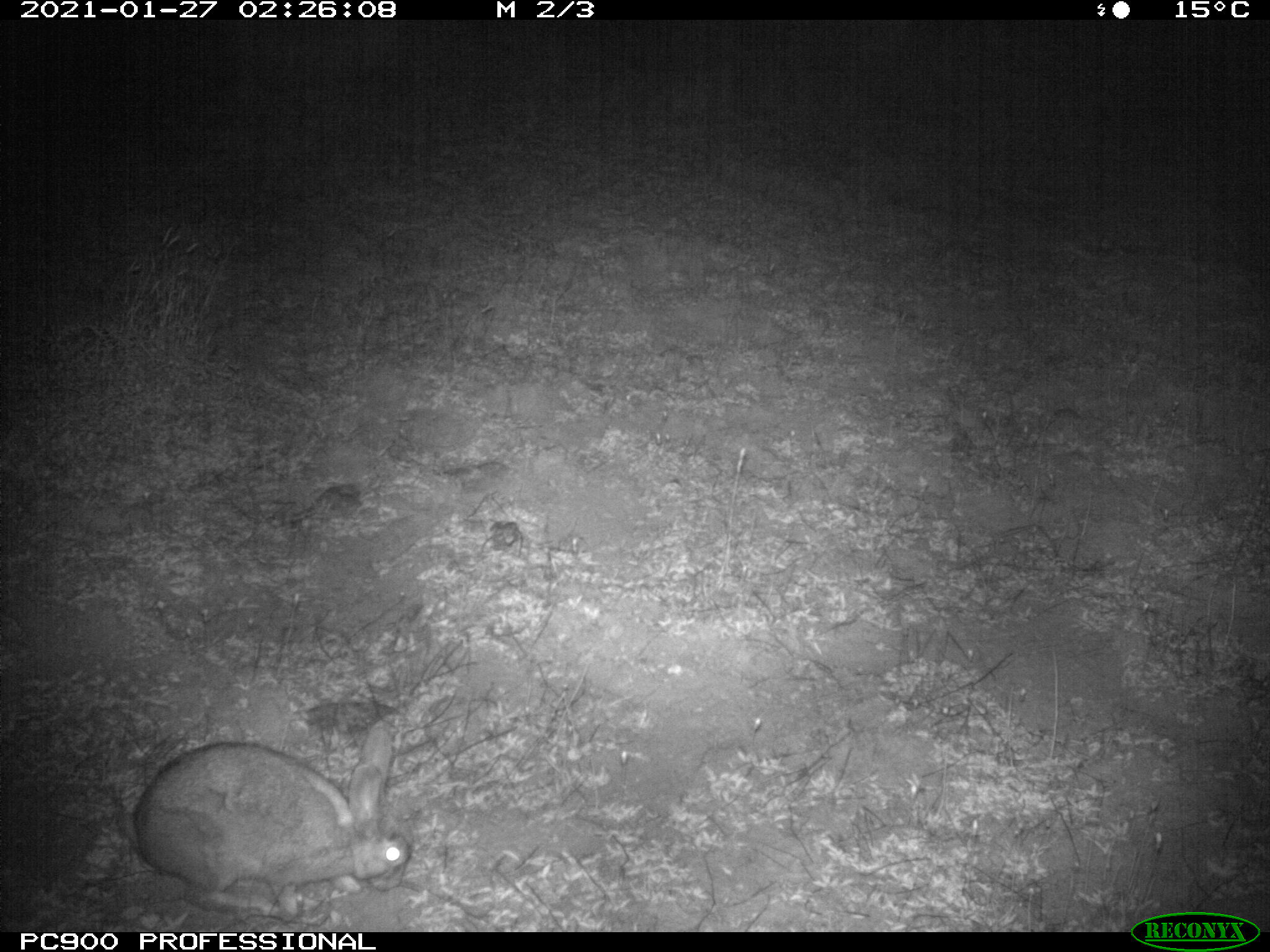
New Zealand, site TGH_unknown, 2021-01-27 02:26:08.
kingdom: Animalia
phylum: Chordata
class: Mammalia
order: Lagomorpha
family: Leporidae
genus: Oryctolagus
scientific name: Oryctolagus cuniculus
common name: european rabbit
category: rabbit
Rabbit (european rabbit) (Oryctolagus cuniculus).